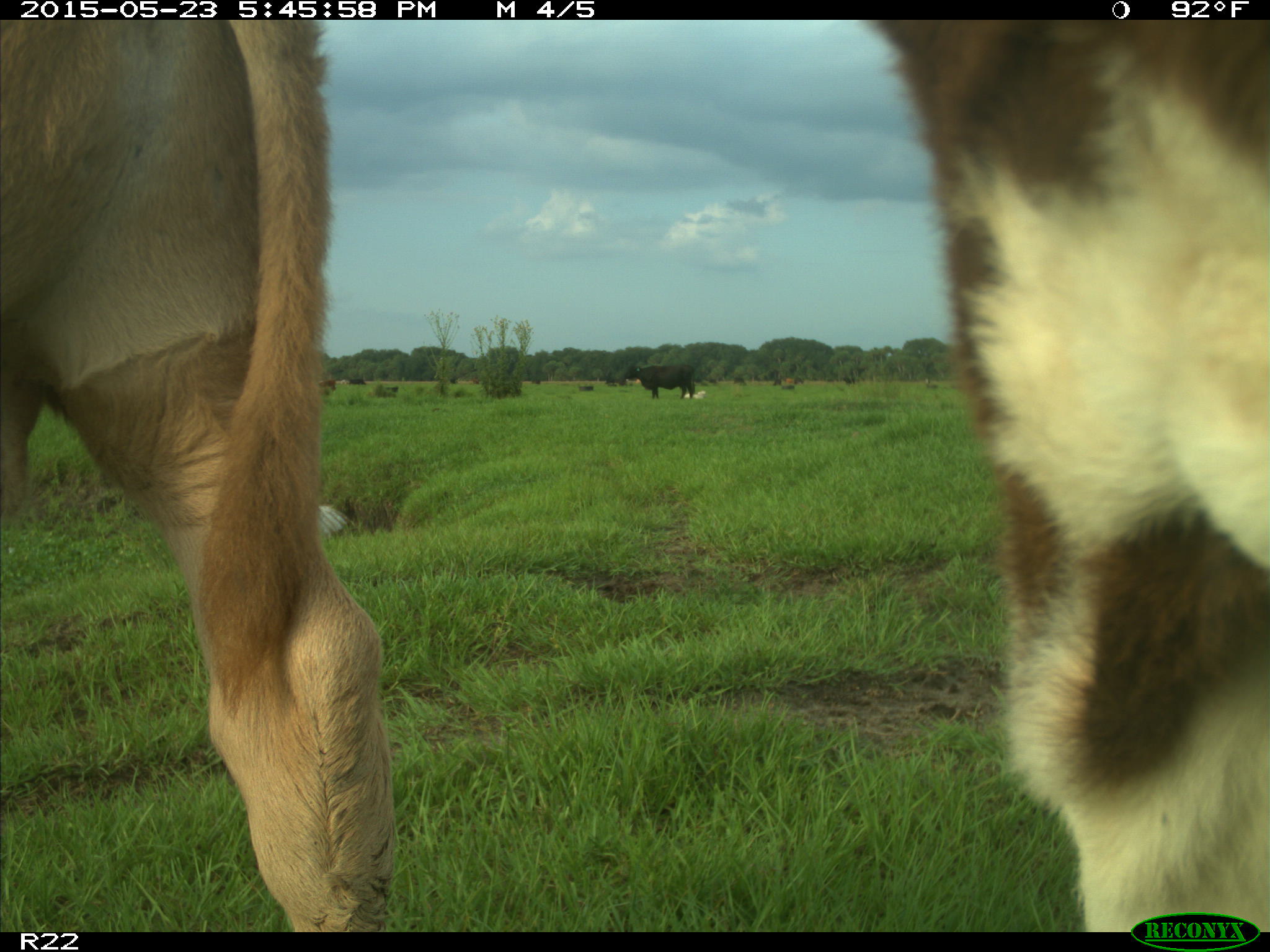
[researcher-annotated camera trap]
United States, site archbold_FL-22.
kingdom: Animalia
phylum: Chordata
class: Mammalia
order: Artiodactyla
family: Bovidae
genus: Bos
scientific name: Bos taurus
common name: domestic cow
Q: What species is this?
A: Bos taurus (domestic cow).